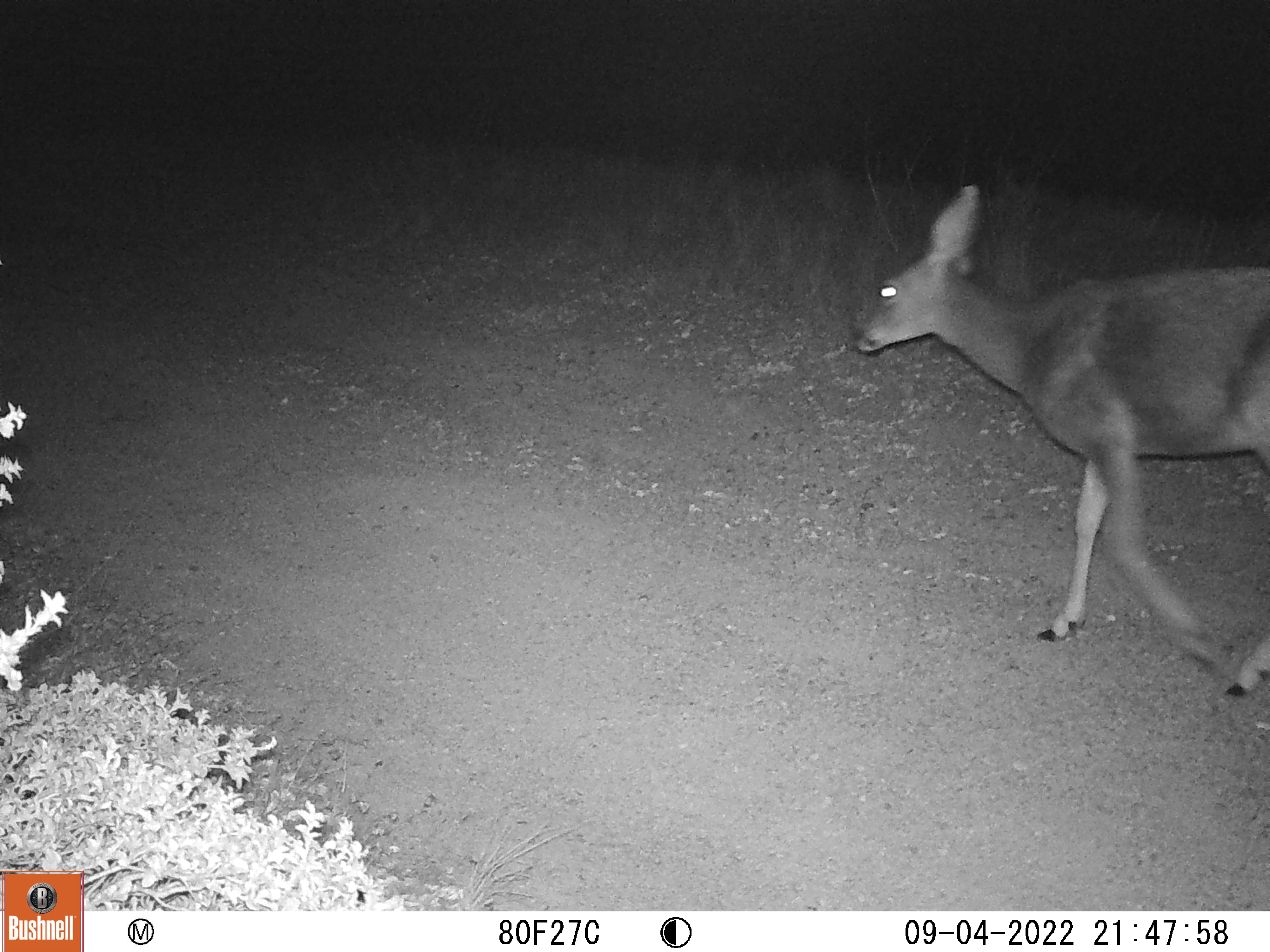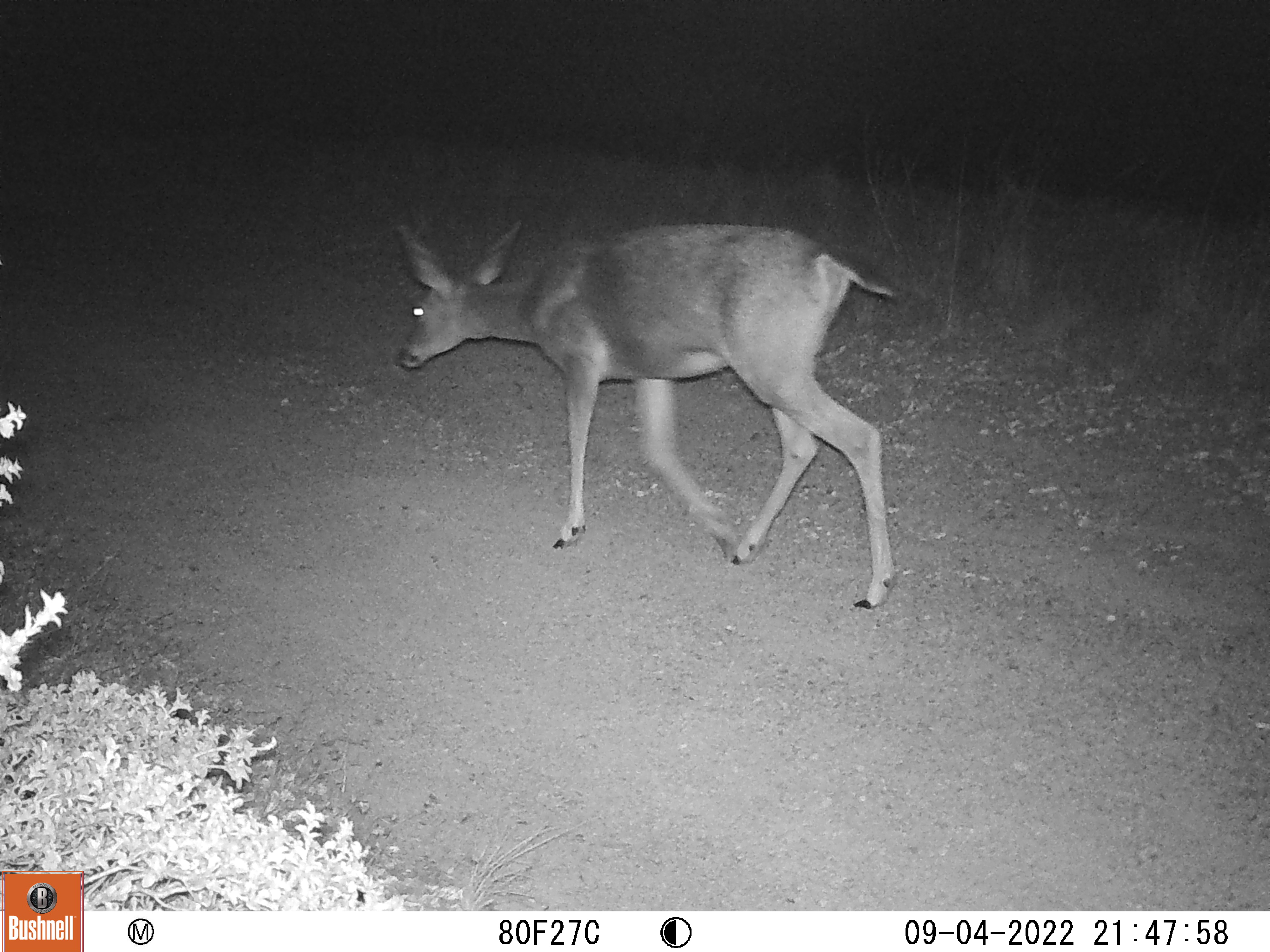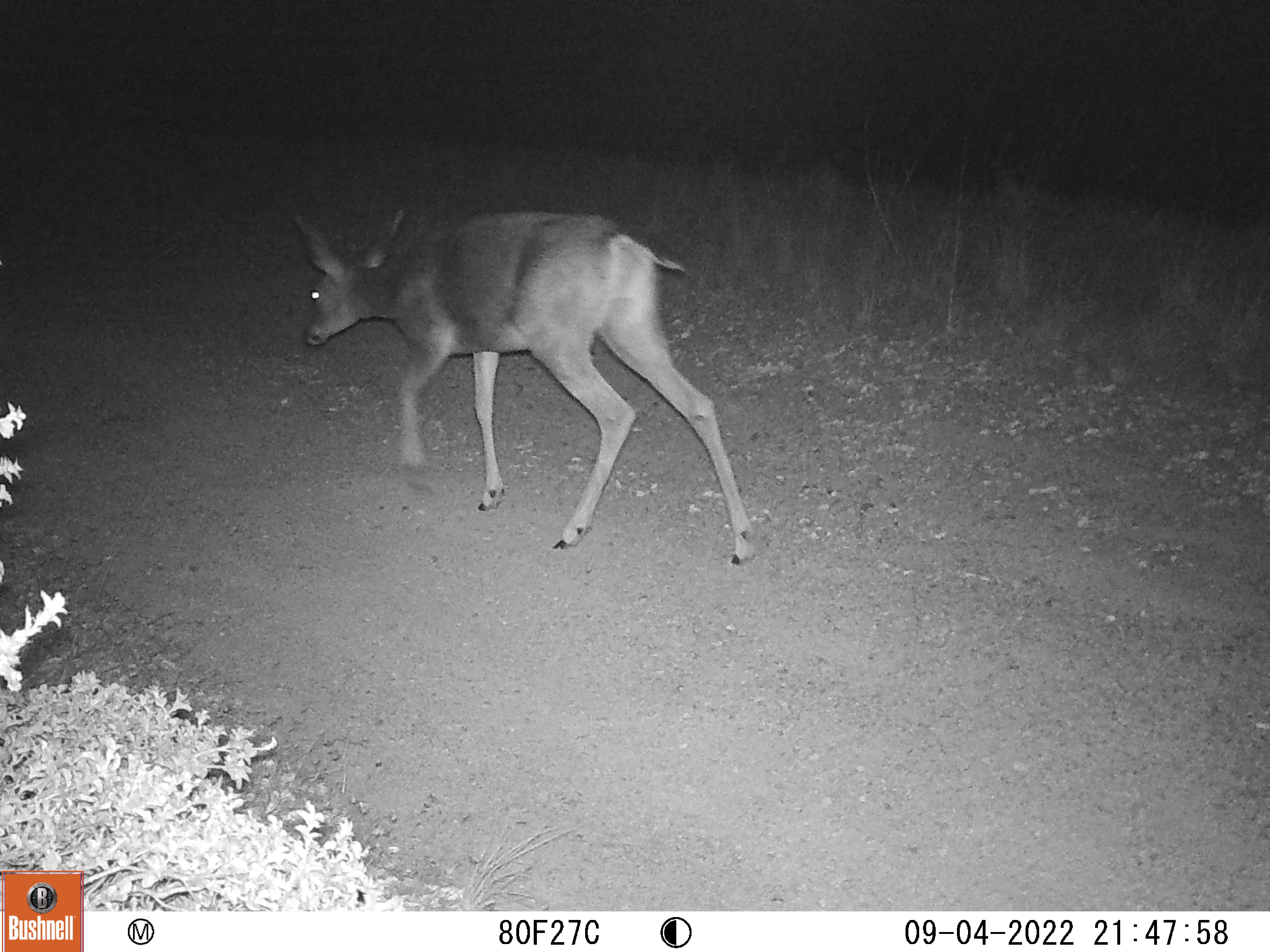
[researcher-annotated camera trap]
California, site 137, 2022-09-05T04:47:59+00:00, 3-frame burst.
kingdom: Animalia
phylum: Chordata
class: Mammalia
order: Artiodactyla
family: Cervidae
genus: Odocoileus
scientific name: Odocoileus hemionus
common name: mule deer